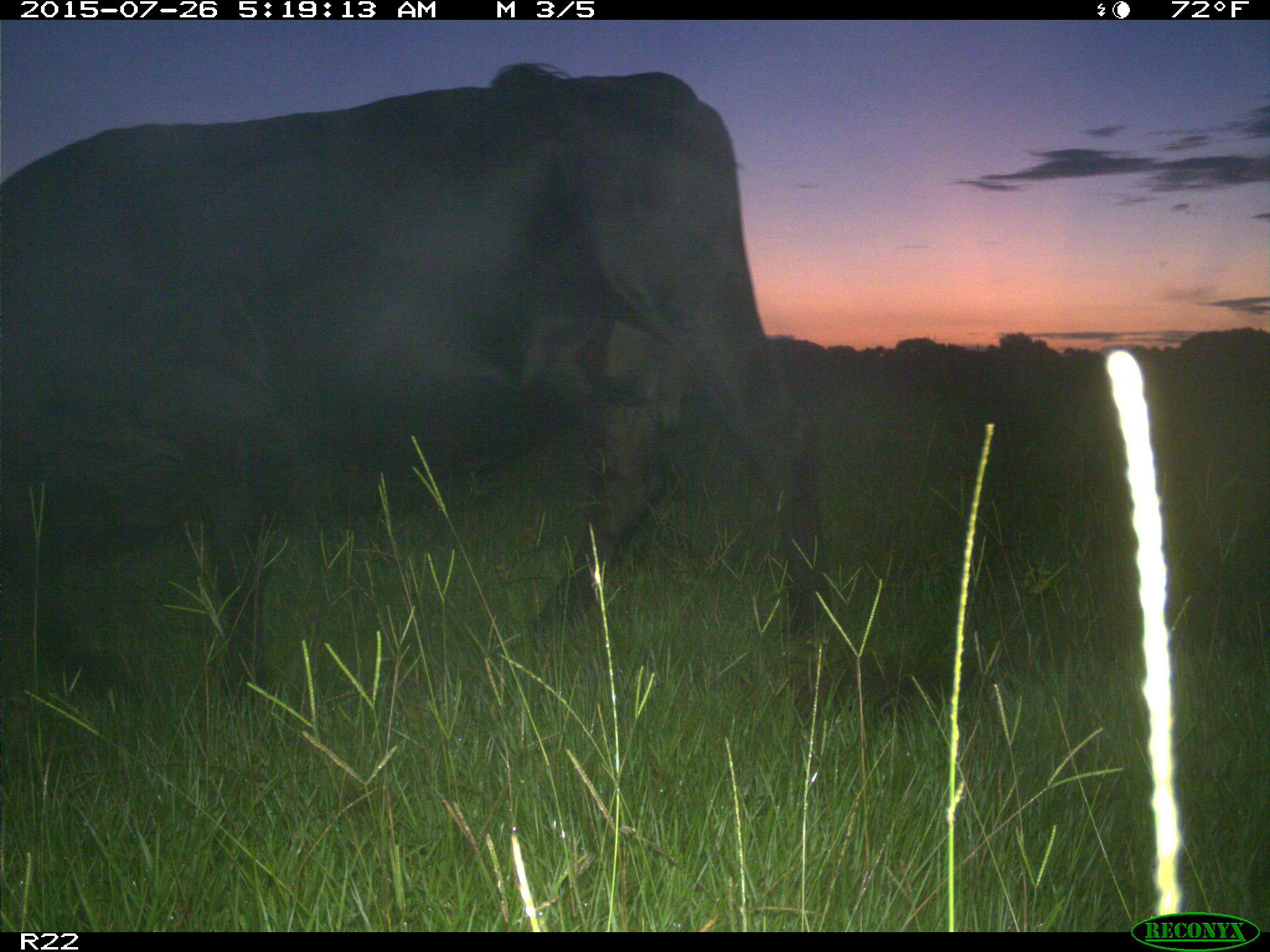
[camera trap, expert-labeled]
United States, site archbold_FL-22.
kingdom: Animalia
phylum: Chordata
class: Mammalia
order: Artiodactyla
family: Bovidae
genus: Bos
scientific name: Bos taurus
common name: domestic cow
Bos taurus (domestic cow).